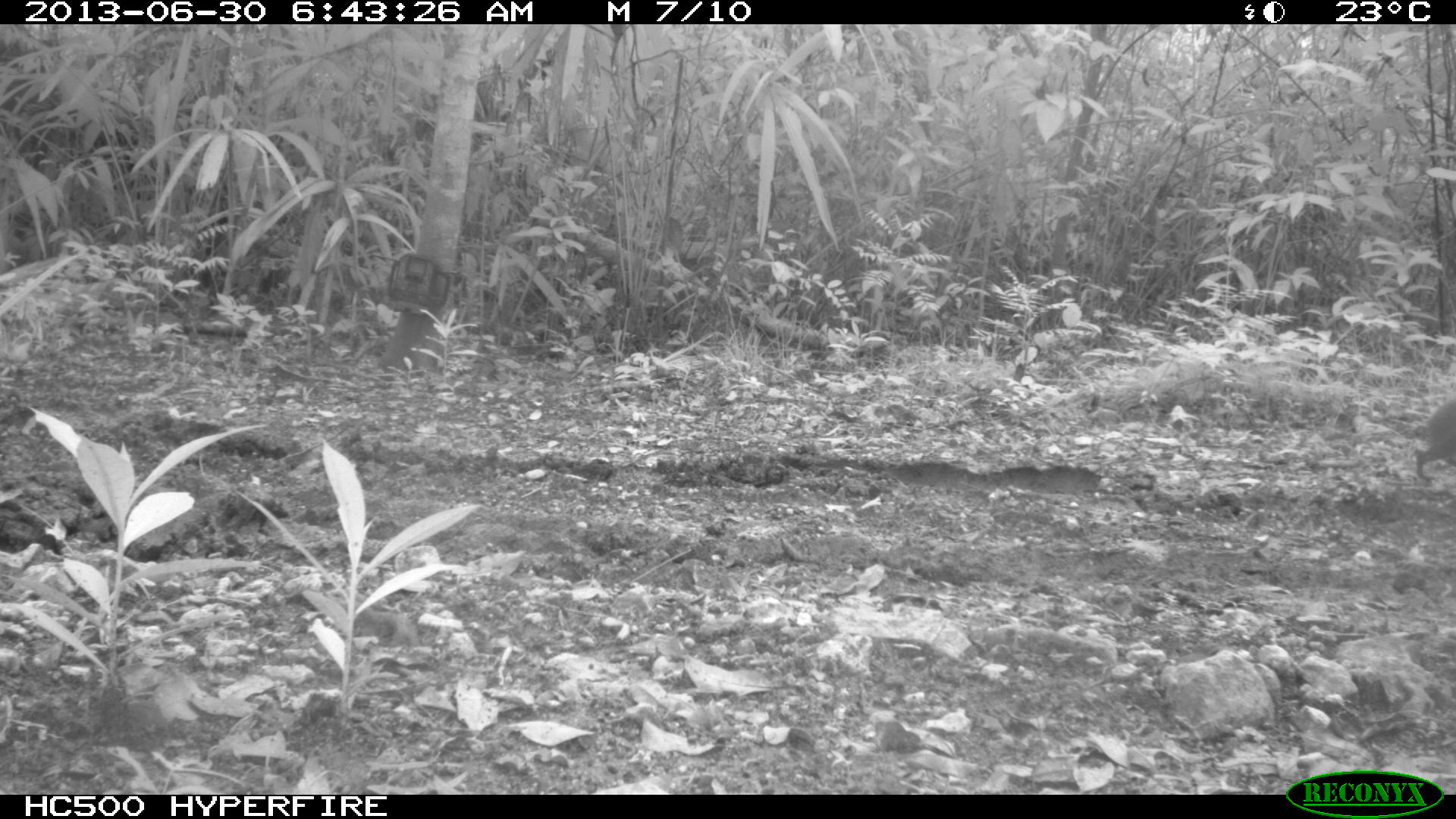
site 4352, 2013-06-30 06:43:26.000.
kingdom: Animalia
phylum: Chordata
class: Mammalia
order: Rodentia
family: Dasyproctidae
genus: Dasyprocta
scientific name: Dasyprocta punctata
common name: central american agouti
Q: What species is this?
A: Dasyprocta punctata (central american agouti).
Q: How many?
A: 1.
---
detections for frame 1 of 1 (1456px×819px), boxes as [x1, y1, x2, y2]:
dasyprocta punctata: [1413, 397, 1454, 482]